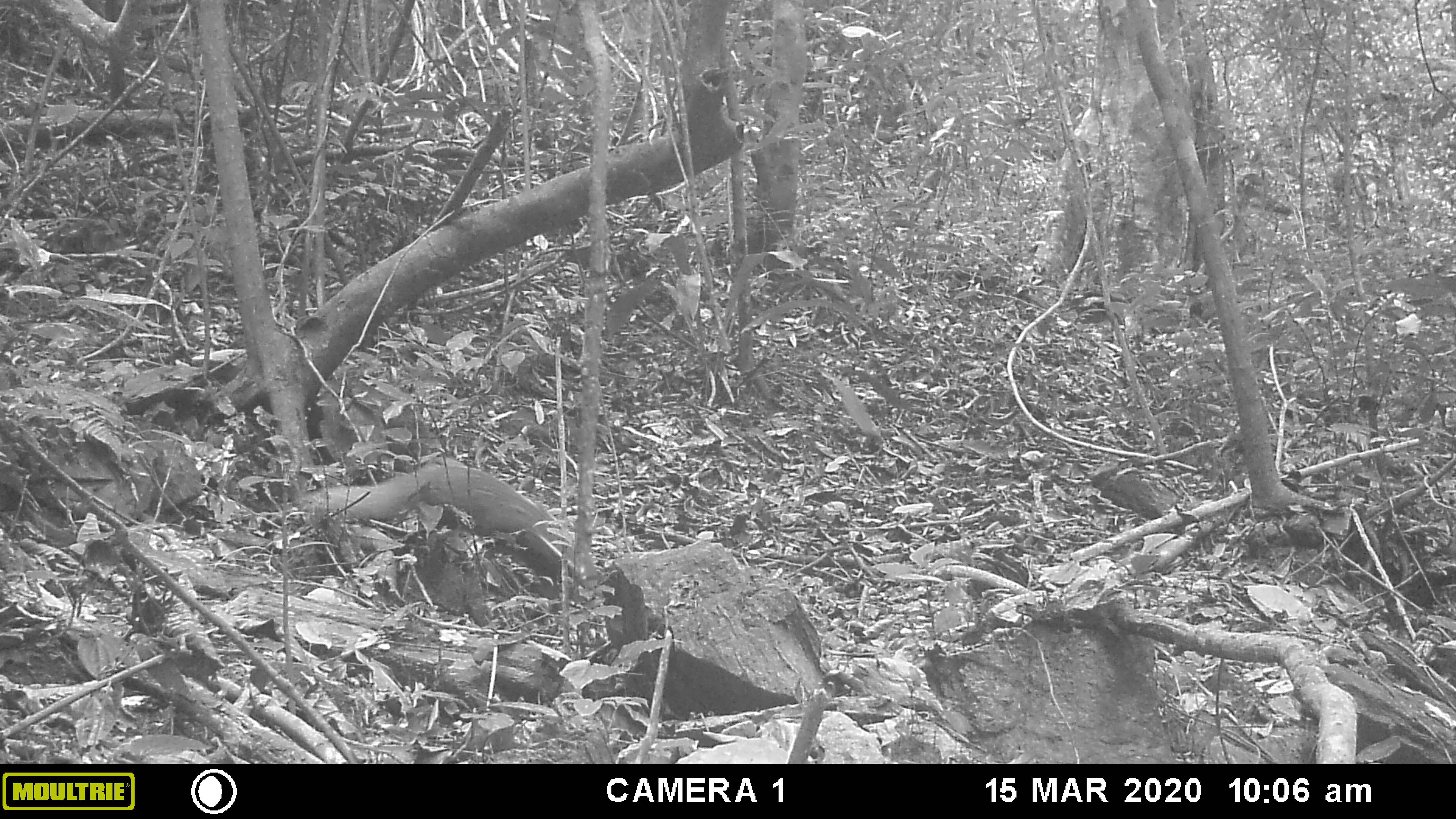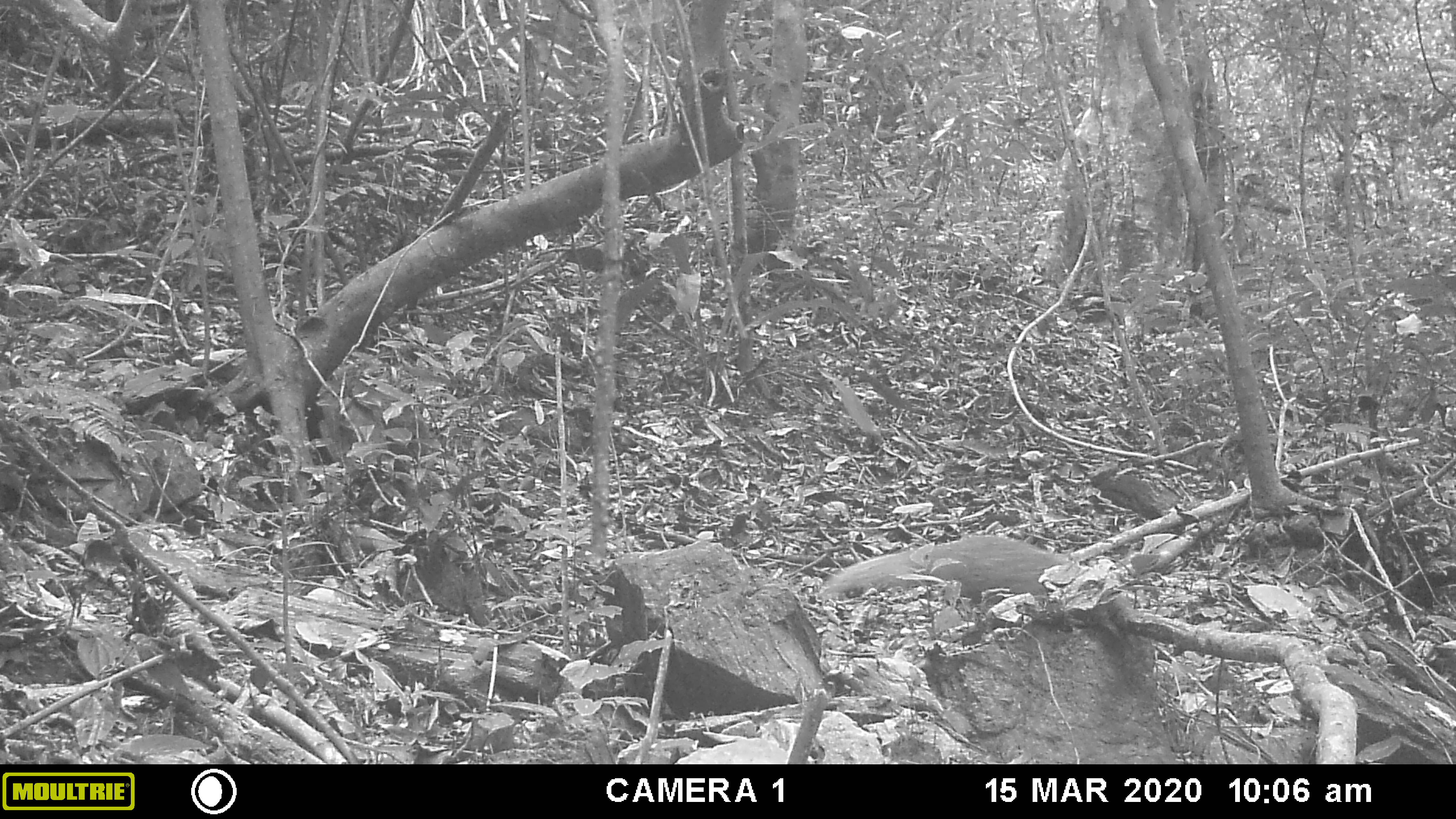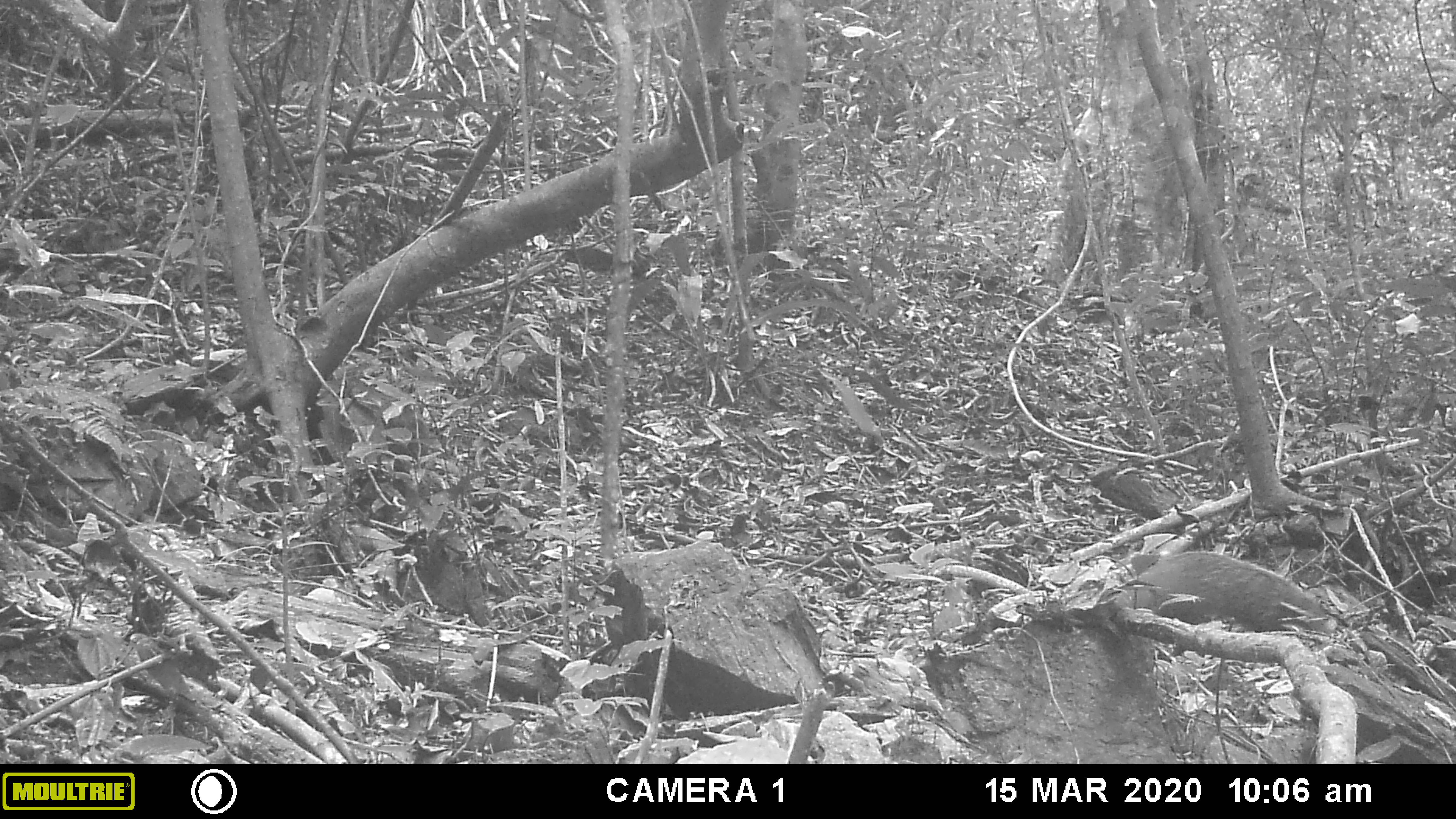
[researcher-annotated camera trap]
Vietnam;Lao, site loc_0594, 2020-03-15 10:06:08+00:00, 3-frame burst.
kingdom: Animalia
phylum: Chordata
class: Mammalia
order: Carnivora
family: Herpestidae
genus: Urva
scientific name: Urva urva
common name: crab-eating mongoose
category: crab eating mongoose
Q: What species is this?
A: Crab eating mongoose (crab-eating mongoose) (Urva urva).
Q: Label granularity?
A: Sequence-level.